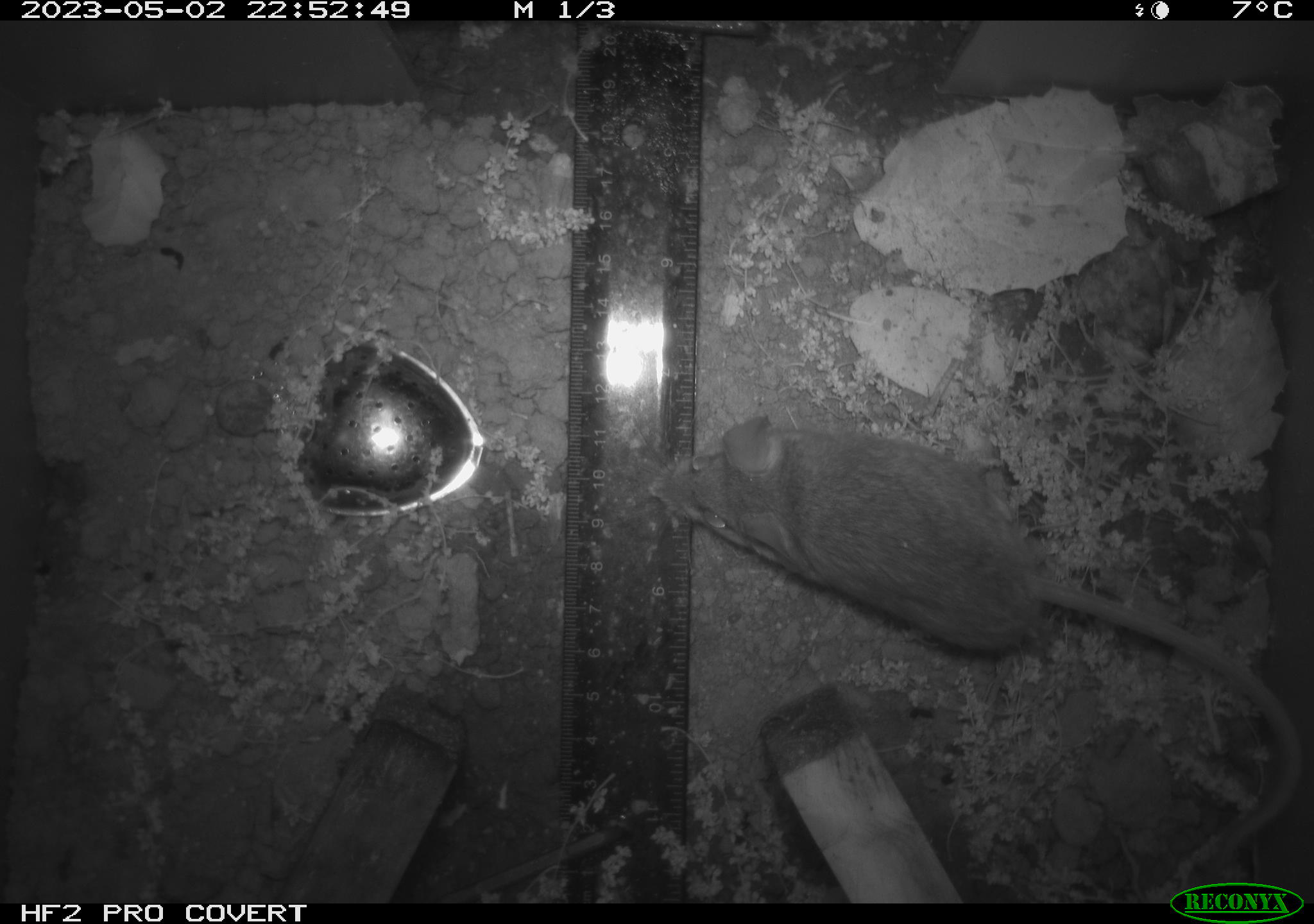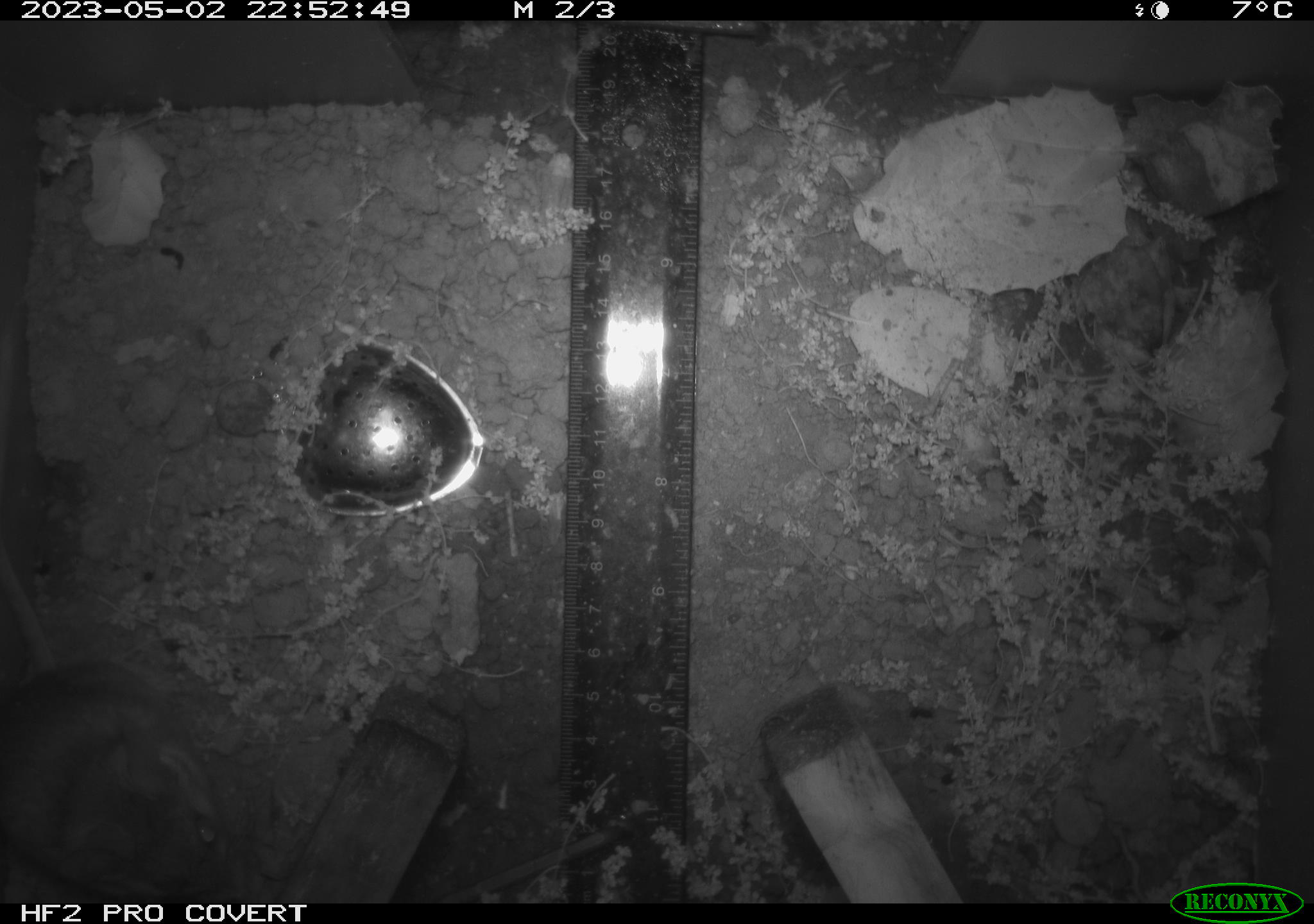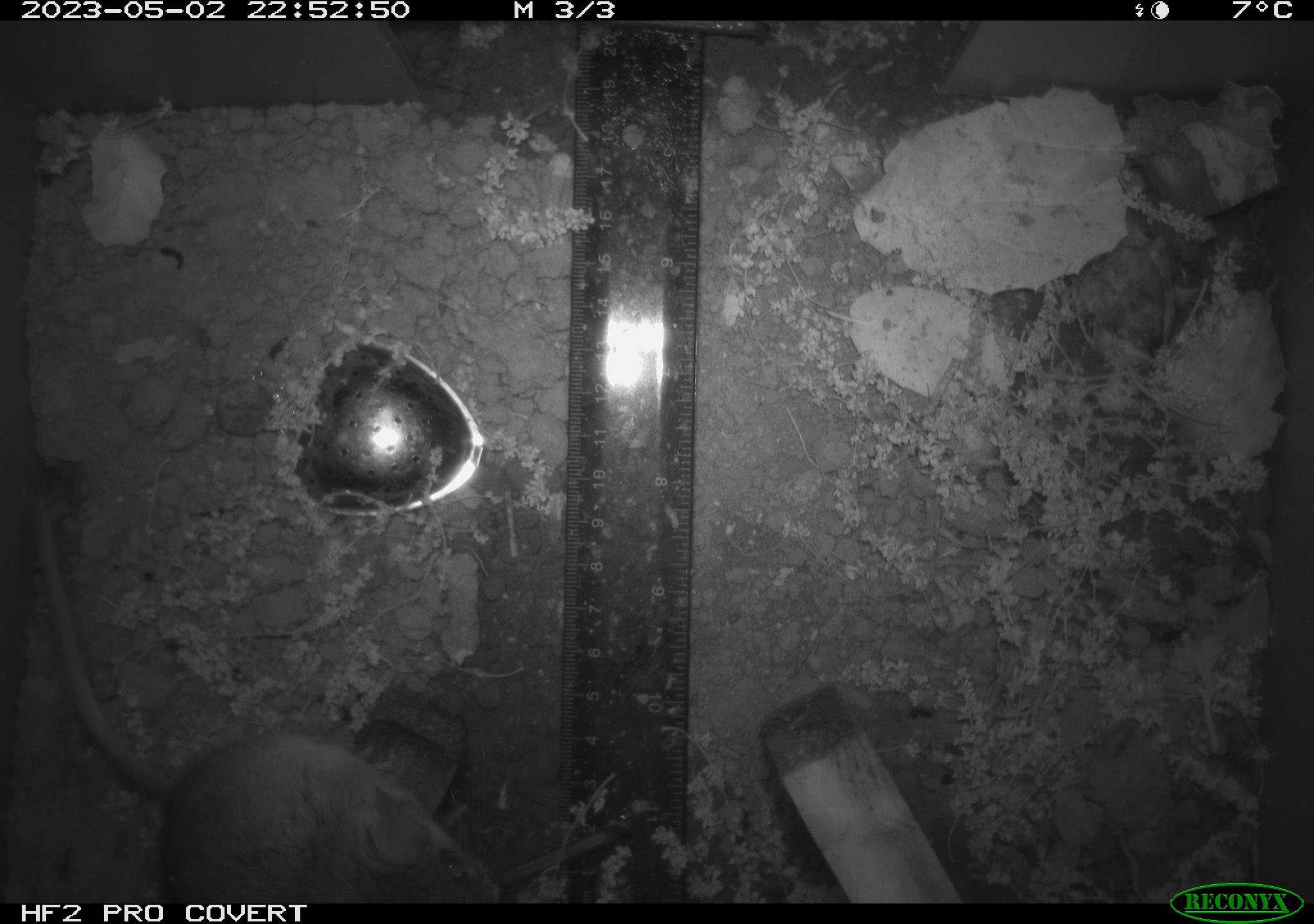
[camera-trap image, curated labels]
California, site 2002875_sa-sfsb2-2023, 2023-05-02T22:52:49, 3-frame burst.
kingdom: Animalia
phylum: Chordata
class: Mammalia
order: Rodentia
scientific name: Rodentia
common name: mouse species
Mouse species (Rodentia).